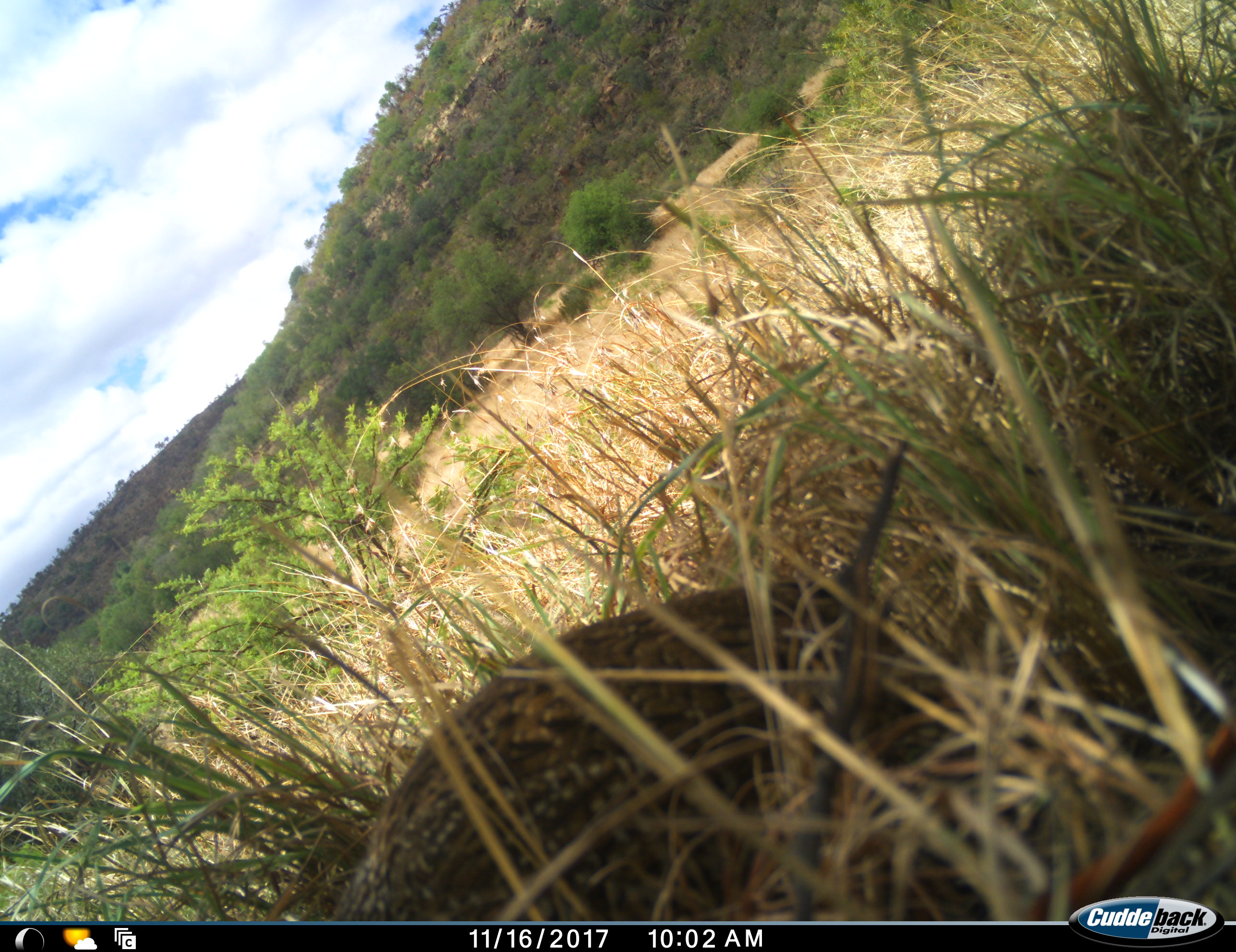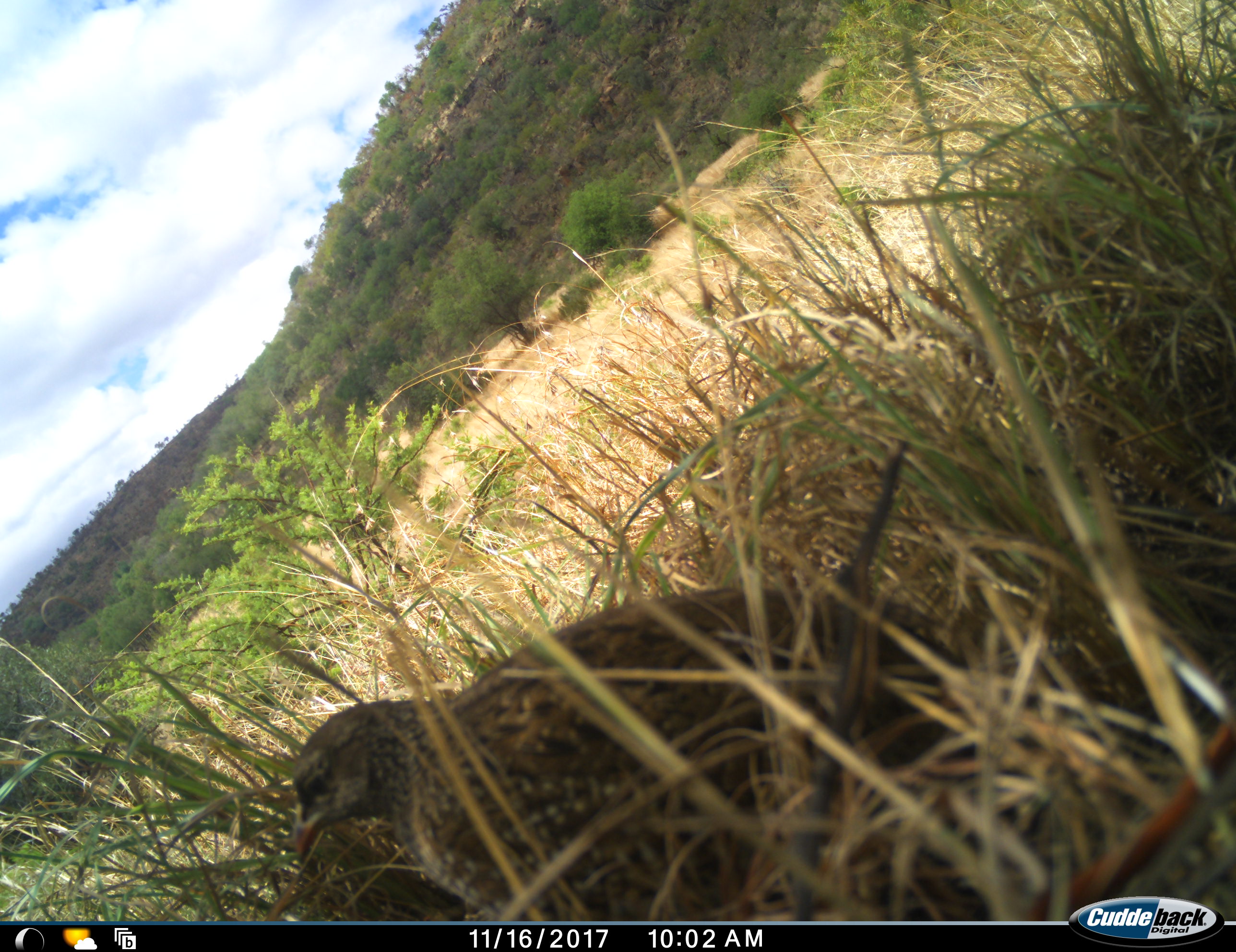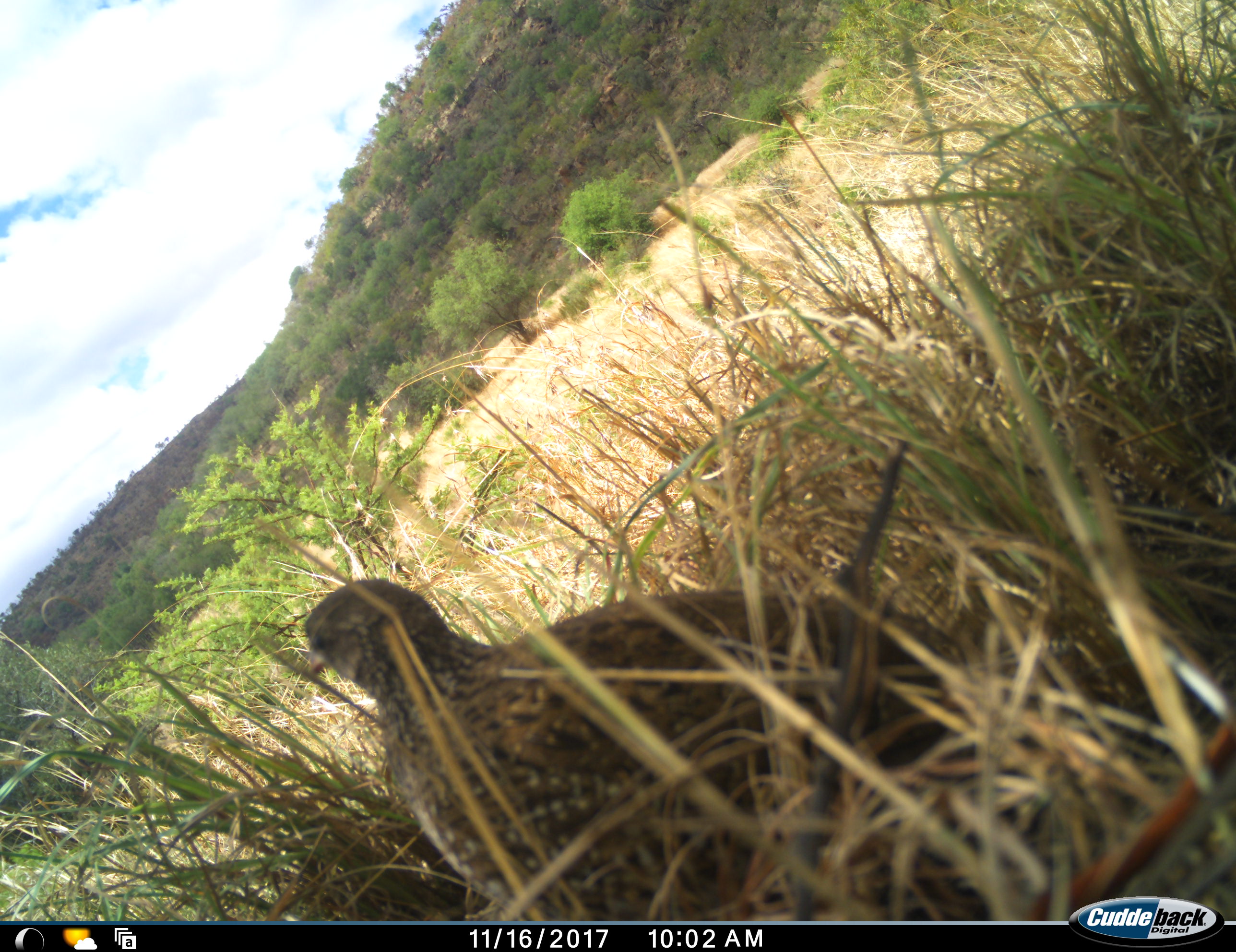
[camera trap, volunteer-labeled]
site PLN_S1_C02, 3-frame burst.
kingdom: Animalia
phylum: Chordata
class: Aves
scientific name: Aves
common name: bird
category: birdother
Birdother (bird) (Aves), count 1. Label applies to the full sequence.